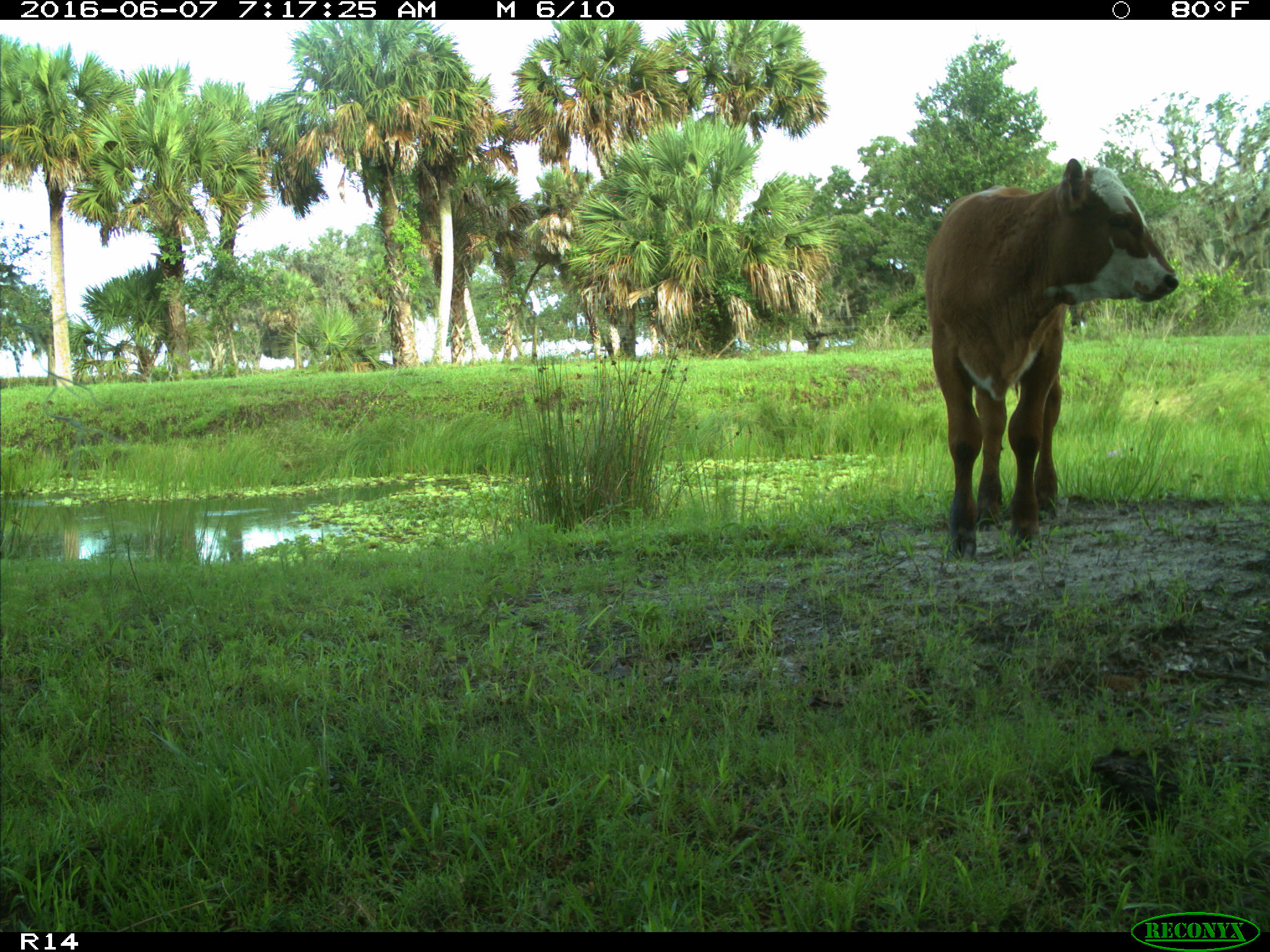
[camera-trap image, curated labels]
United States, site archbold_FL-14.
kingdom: Animalia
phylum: Chordata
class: Mammalia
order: Artiodactyla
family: Bovidae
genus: Bos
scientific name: Bos taurus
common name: domestic cow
Bos taurus (domestic cow).